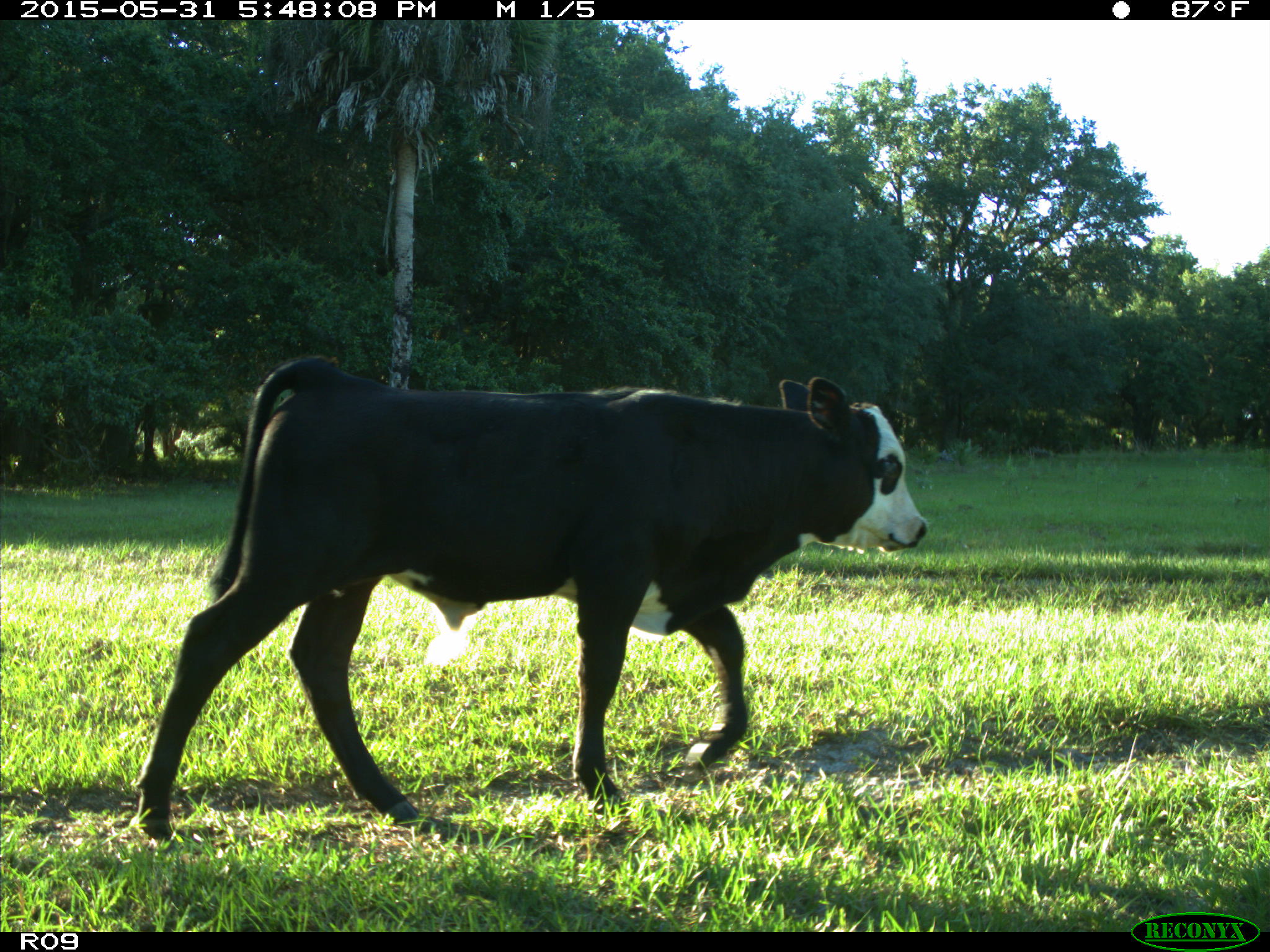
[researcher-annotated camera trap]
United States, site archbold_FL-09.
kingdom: Animalia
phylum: Chordata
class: Mammalia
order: Artiodactyla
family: Bovidae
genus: Bos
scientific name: Bos taurus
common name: domestic cow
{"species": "Bos taurus (domestic cow)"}